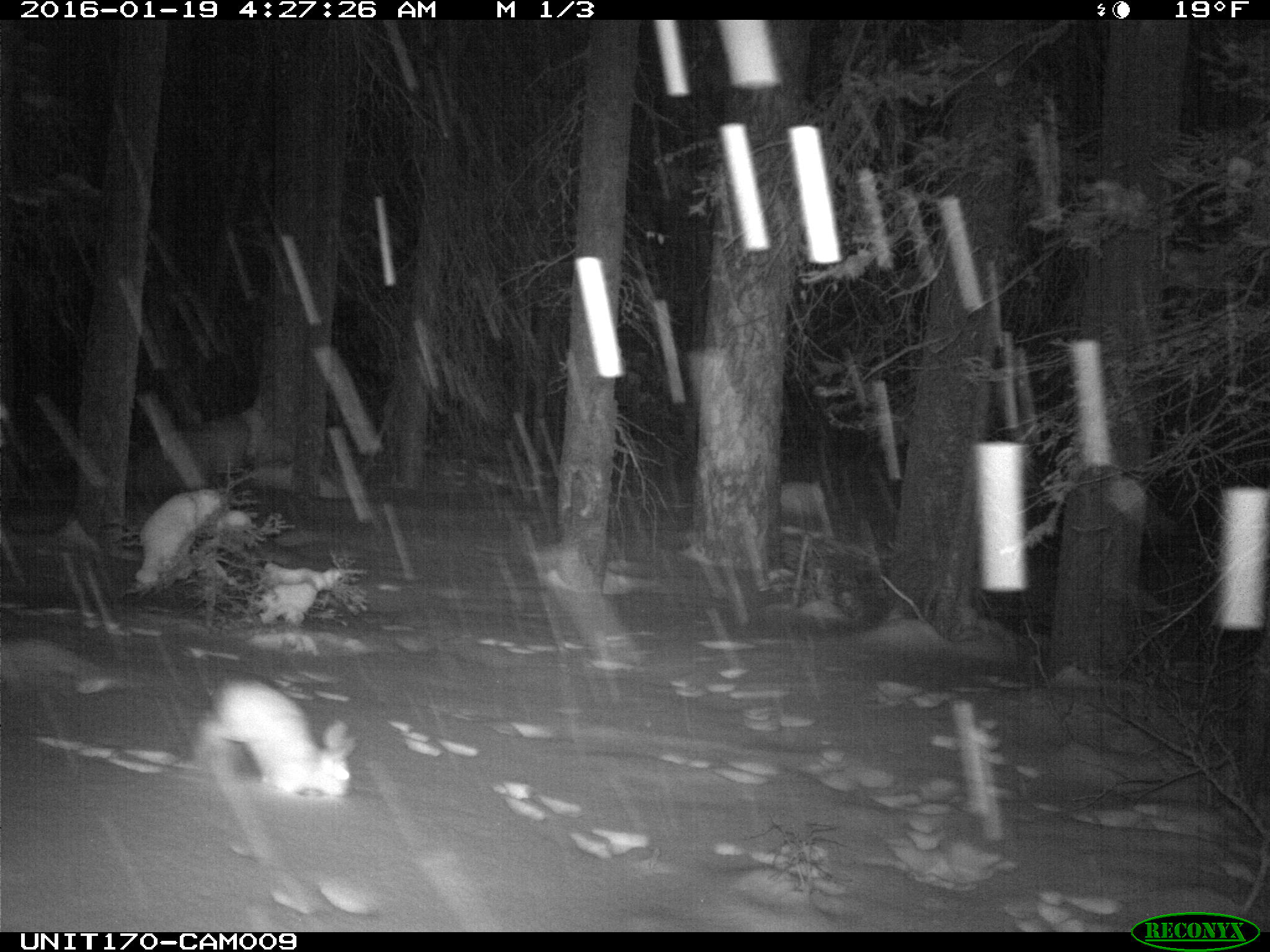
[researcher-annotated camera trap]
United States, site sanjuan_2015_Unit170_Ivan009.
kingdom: Animalia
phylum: Chordata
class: Mammalia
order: Lagomorpha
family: Leporidae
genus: Lepus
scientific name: Lepus americanus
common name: snowshoe hare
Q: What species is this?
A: Lepus americanus (snowshoe hare).